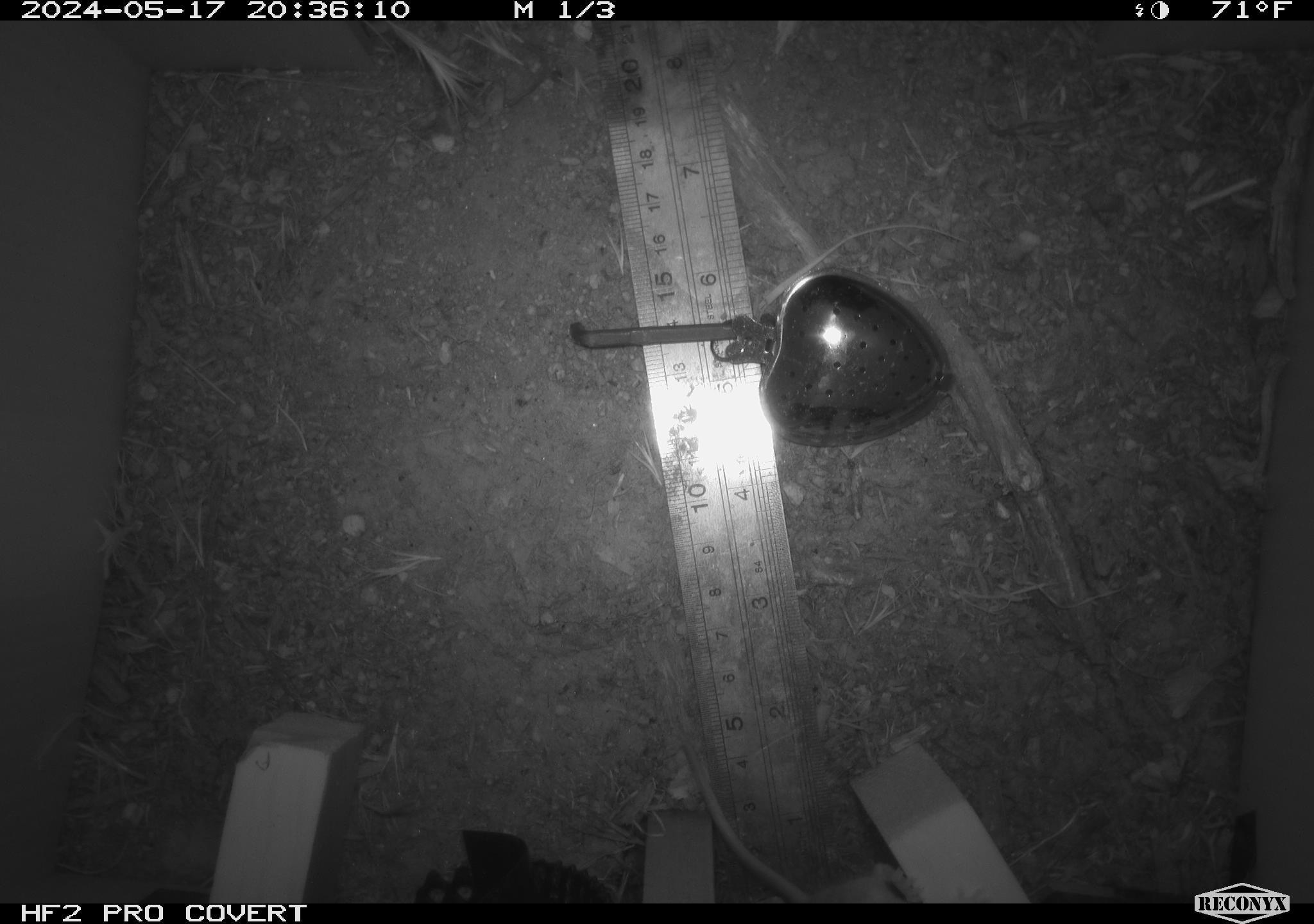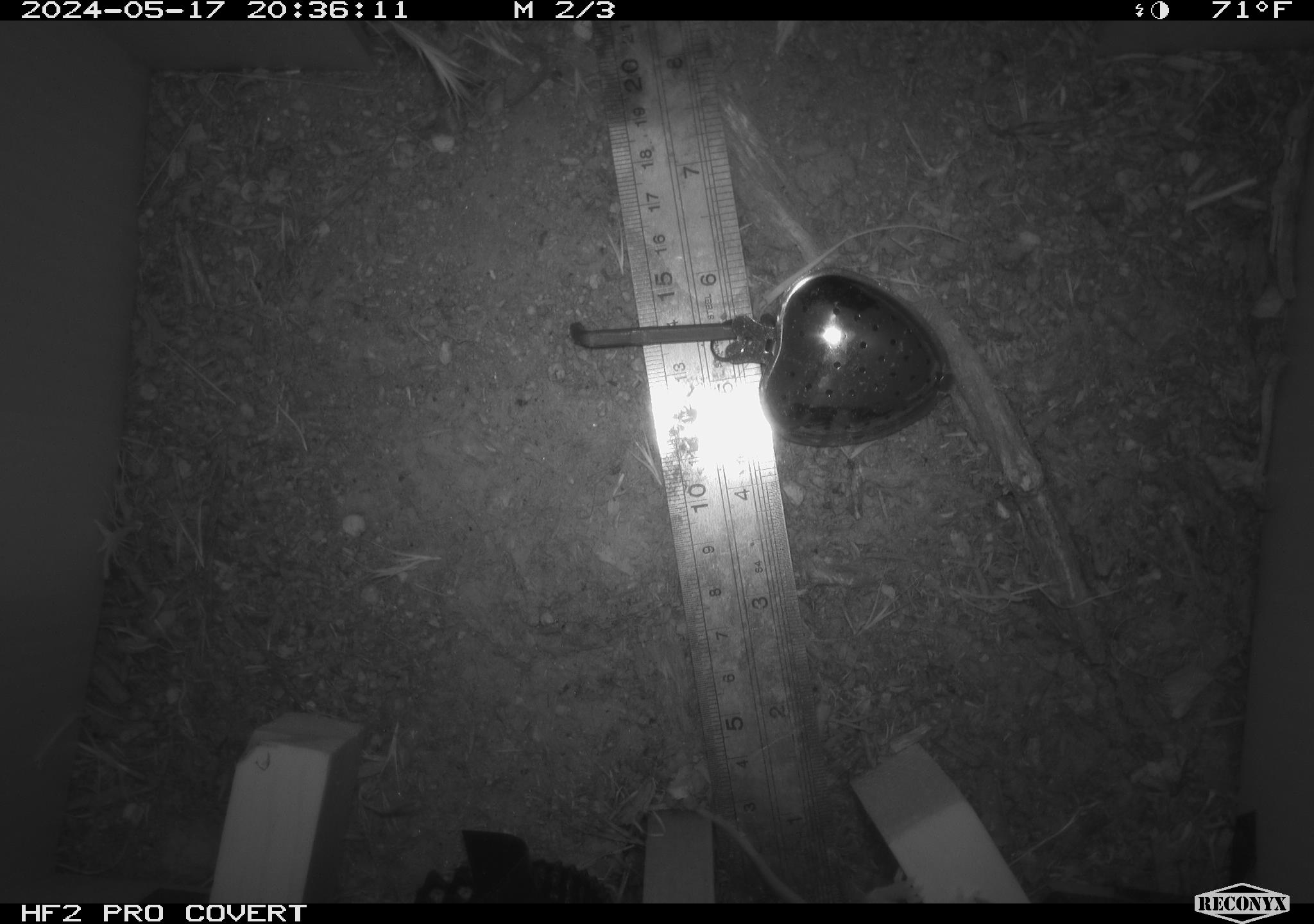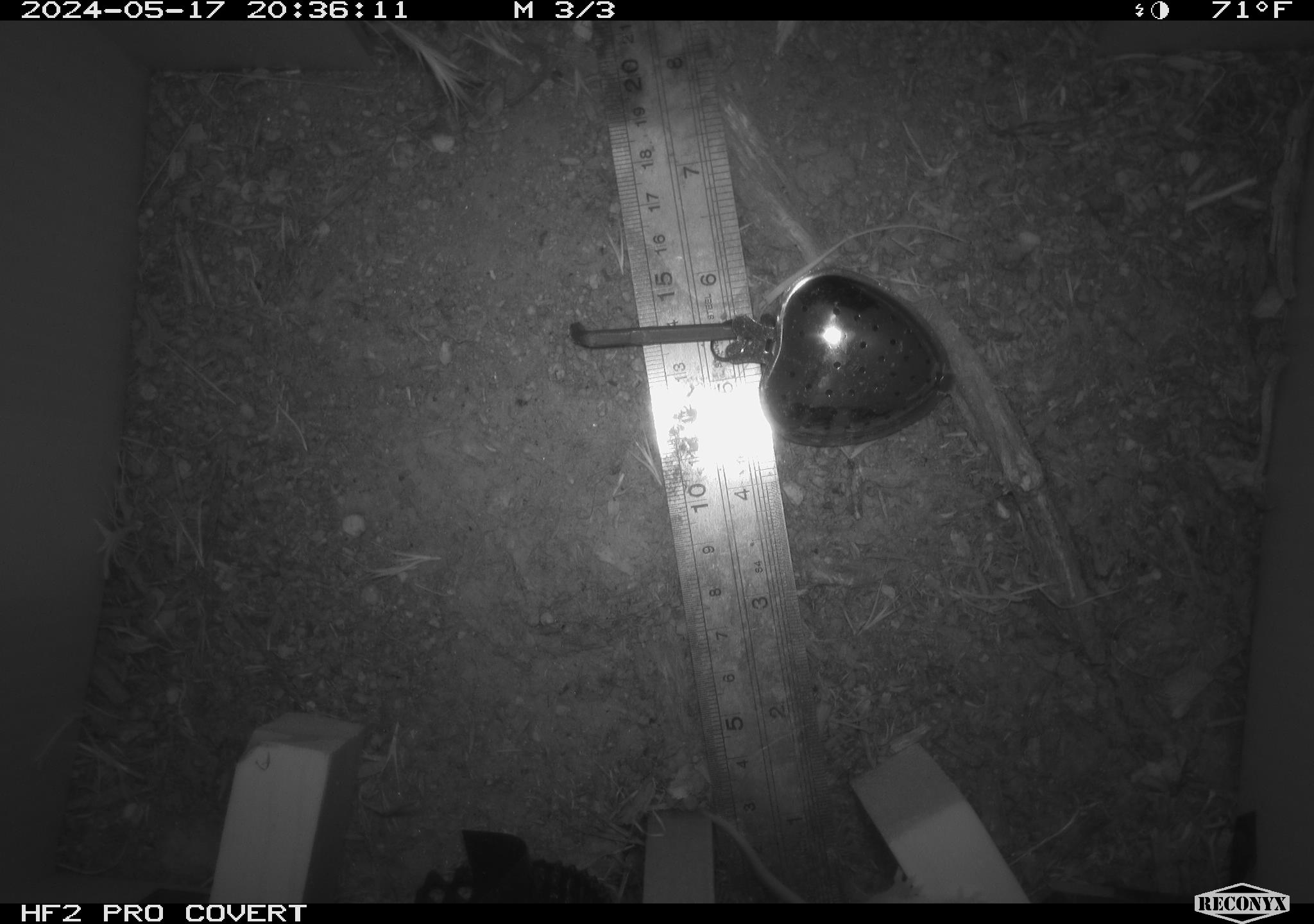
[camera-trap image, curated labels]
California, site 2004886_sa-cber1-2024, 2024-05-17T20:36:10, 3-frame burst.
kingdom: Animalia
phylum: Chordata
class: Mammalia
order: Rodentia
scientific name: Rodentia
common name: mouse species